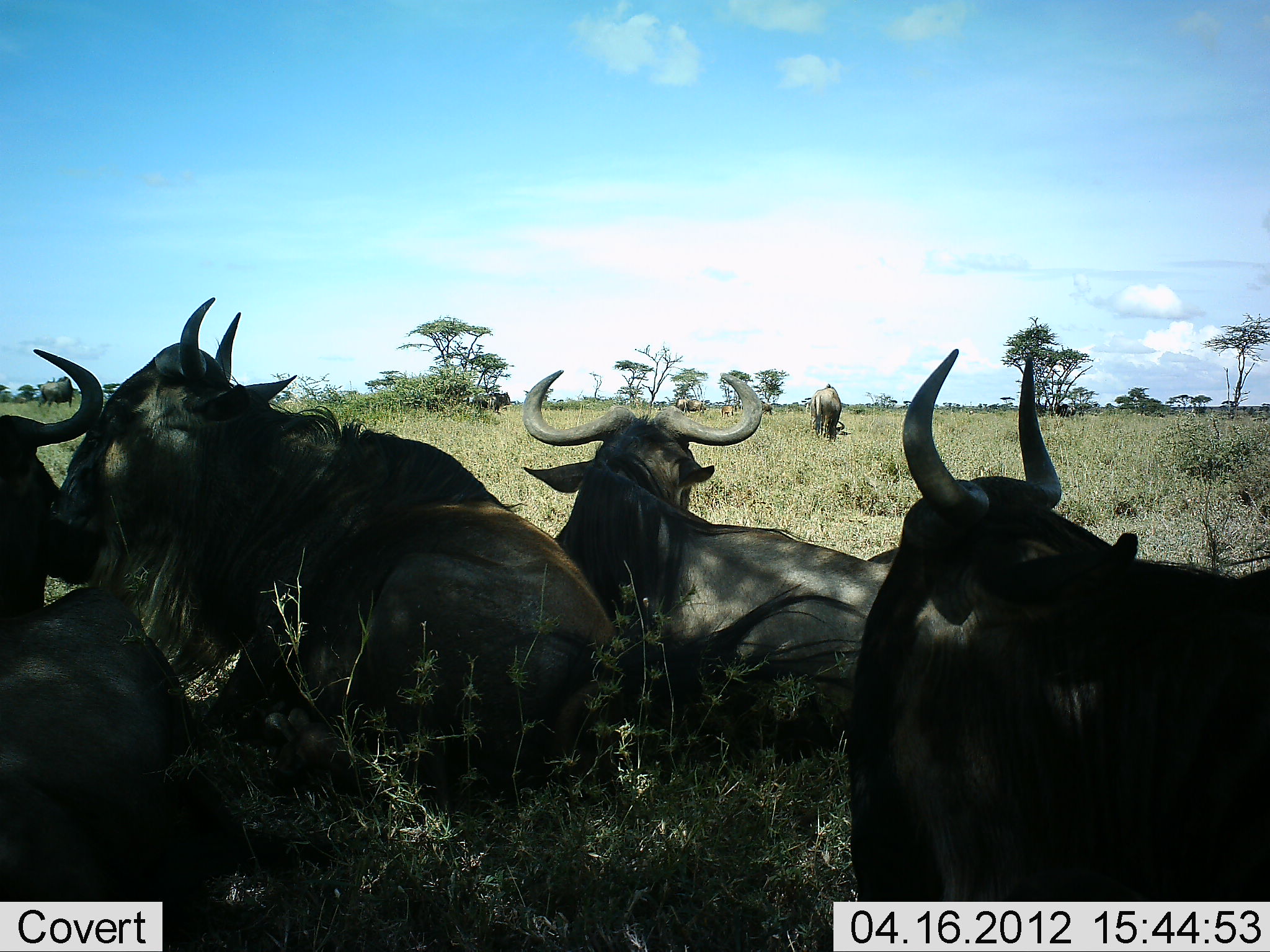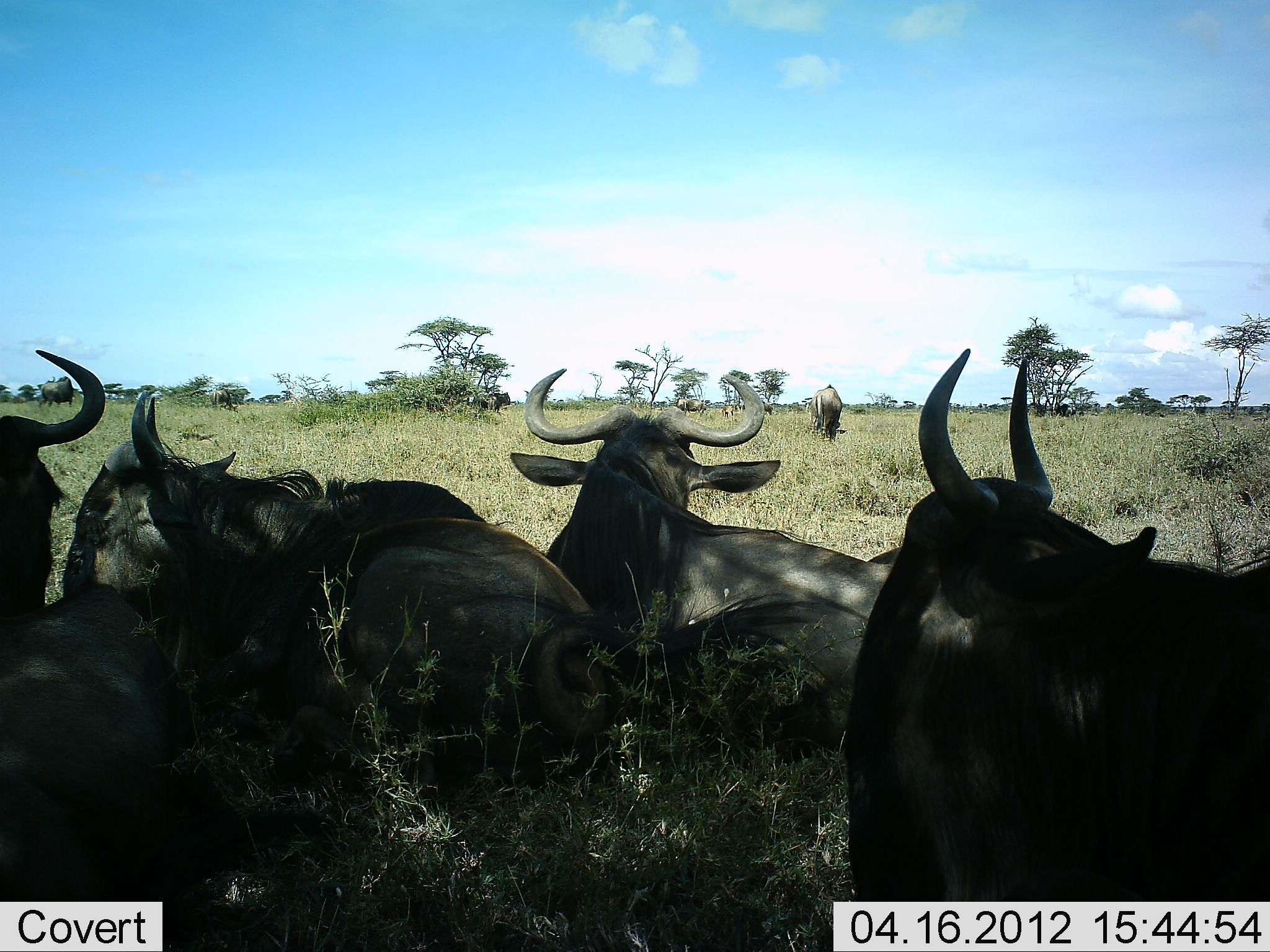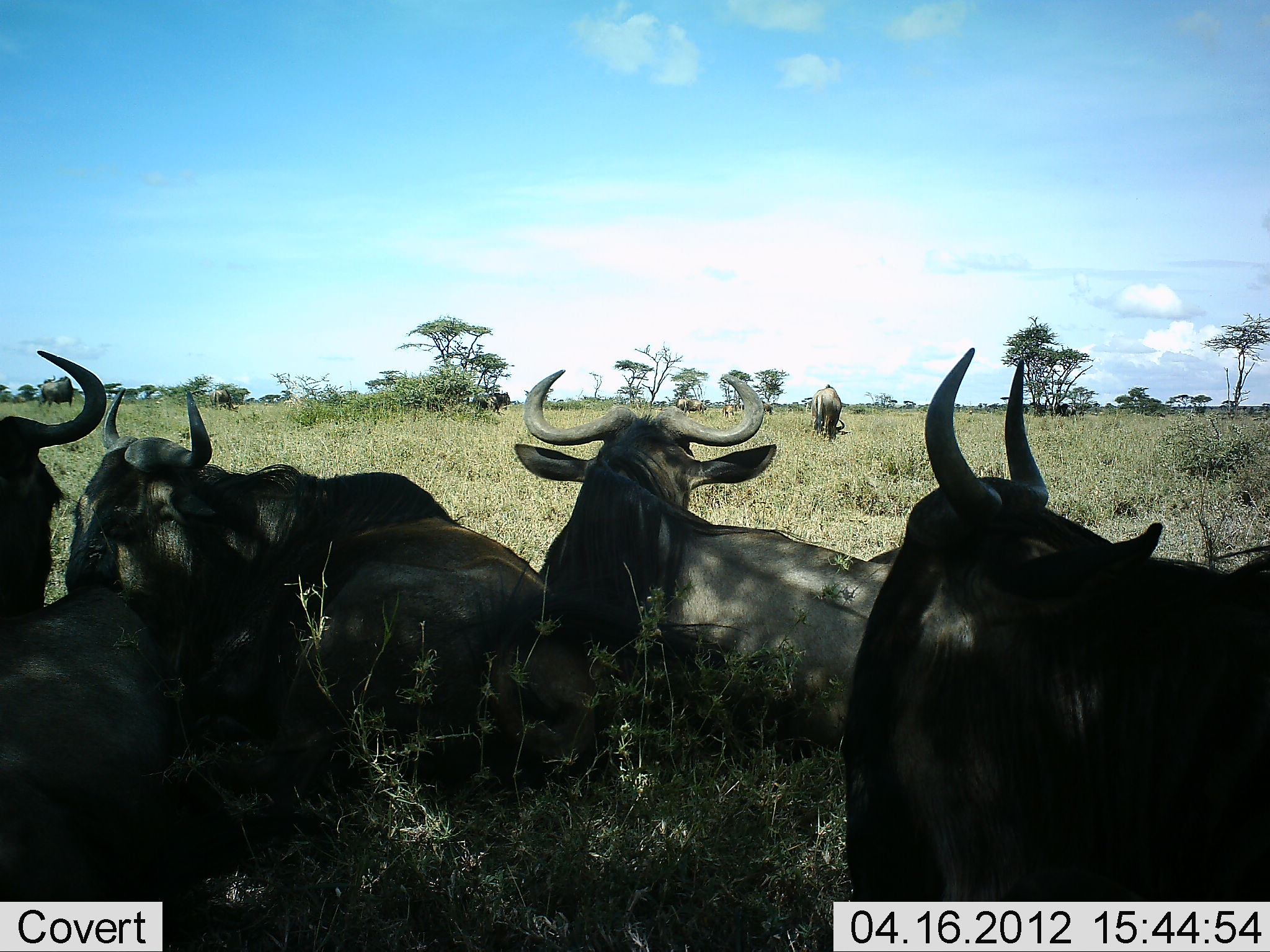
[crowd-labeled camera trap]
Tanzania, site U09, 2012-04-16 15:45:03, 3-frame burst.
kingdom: Animalia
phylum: Chordata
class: Mammalia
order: Artiodactyla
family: Bovidae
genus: Connochaetes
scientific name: Connochaetes taurinus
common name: blue wildebeest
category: wildebeest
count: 9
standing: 55%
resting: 100%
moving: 0%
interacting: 0%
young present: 0%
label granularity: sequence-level